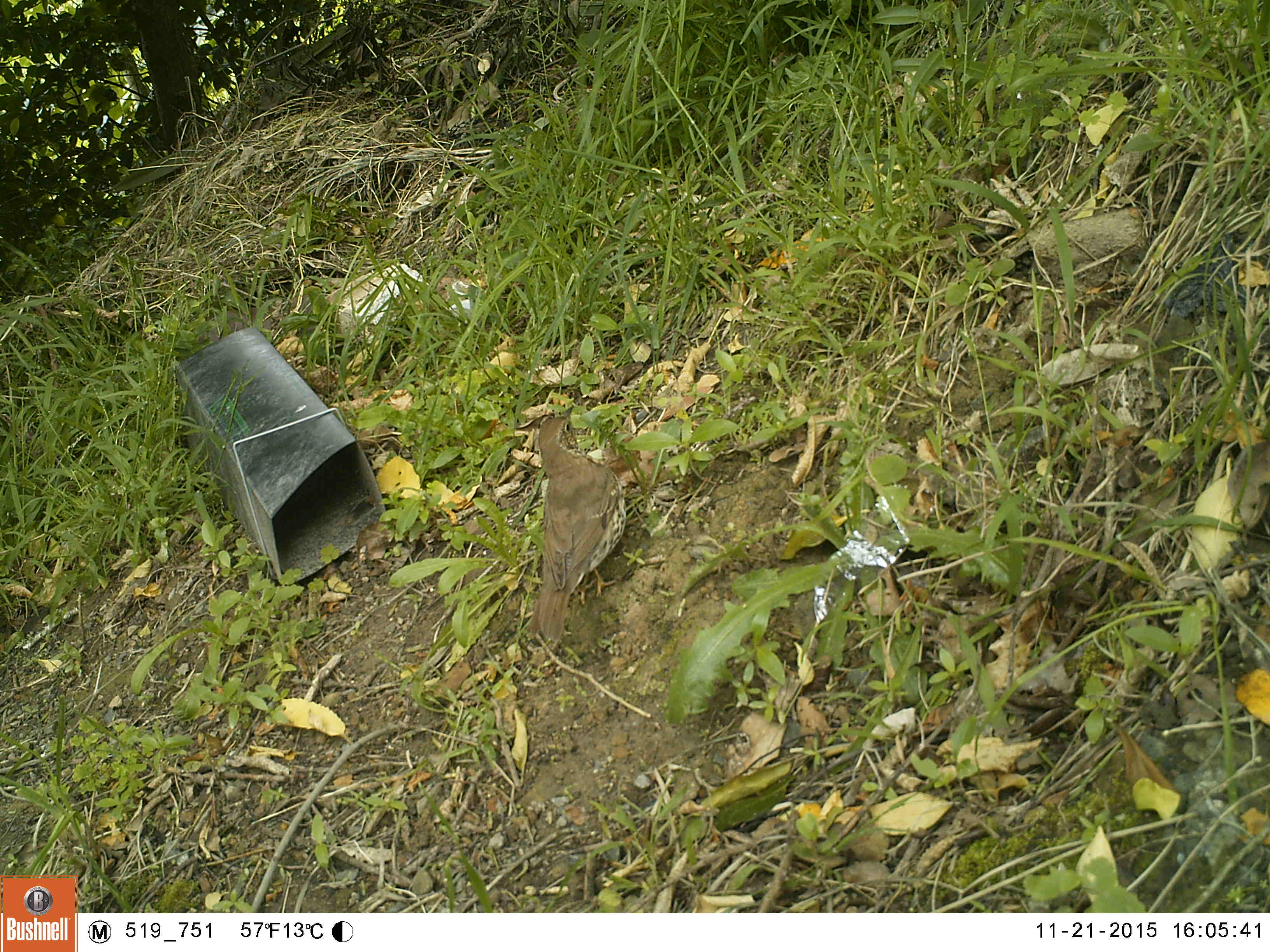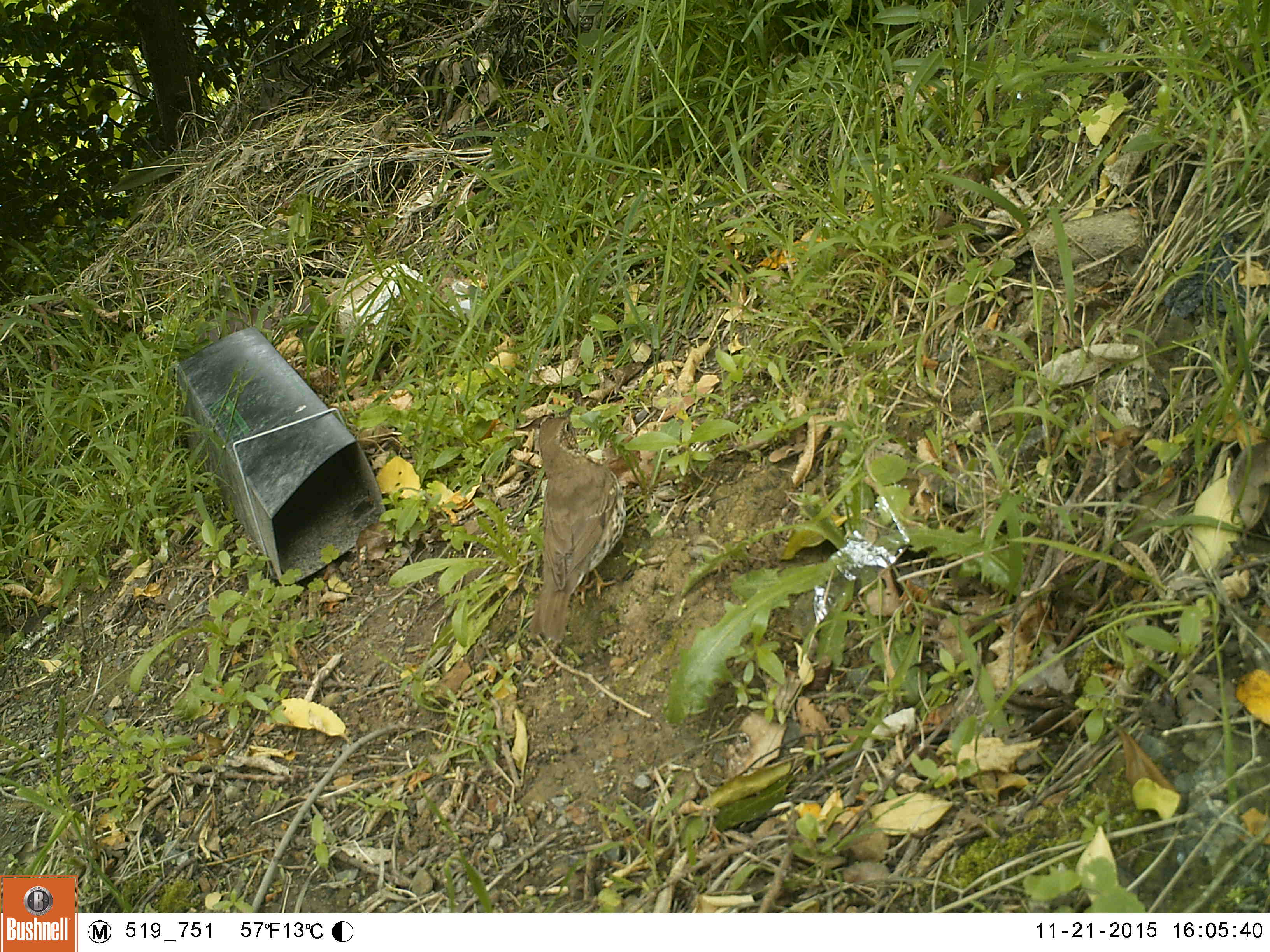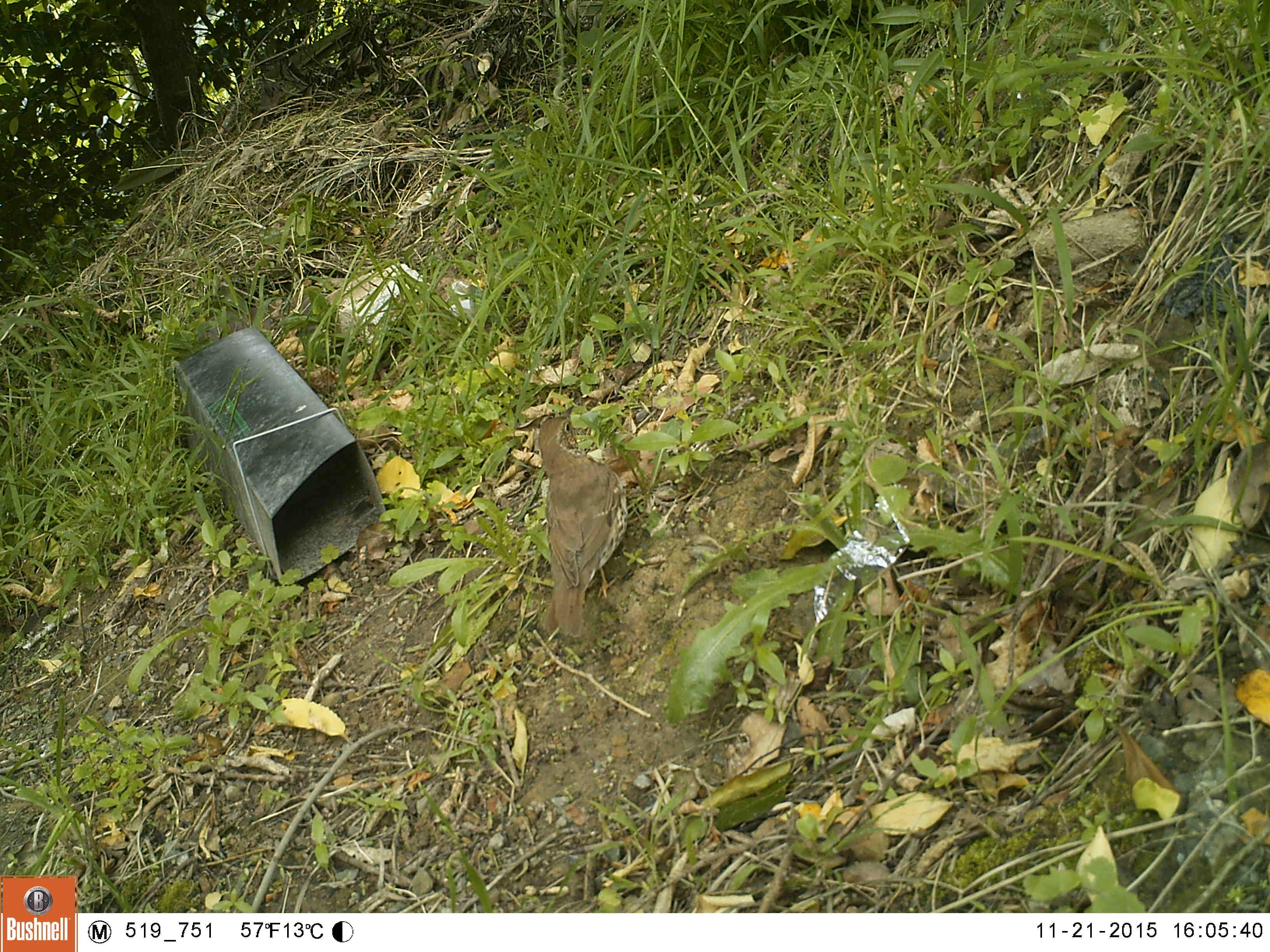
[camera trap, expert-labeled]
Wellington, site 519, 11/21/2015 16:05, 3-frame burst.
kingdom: Animalia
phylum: Chordata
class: Aves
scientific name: Aves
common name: bird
Bird (Aves).